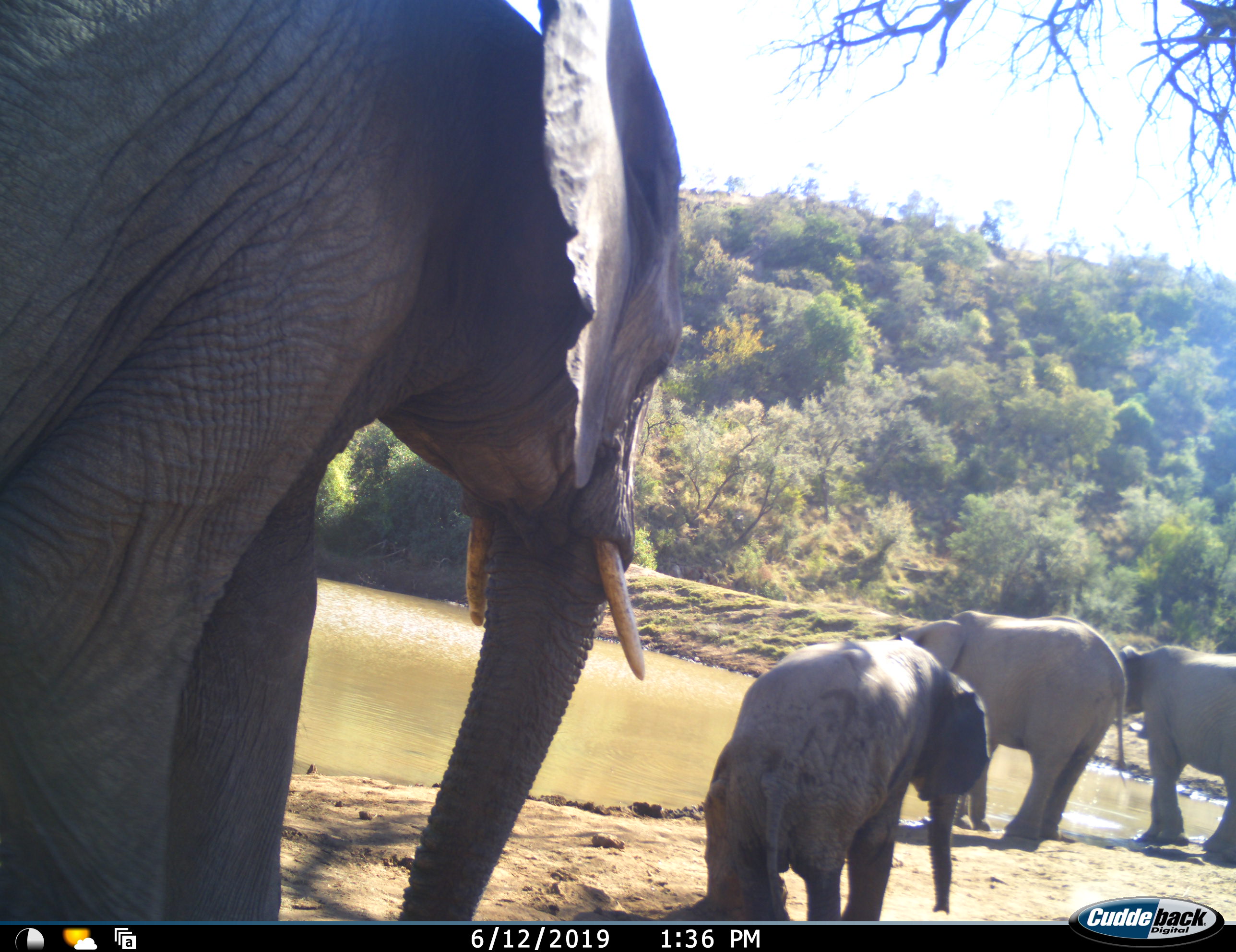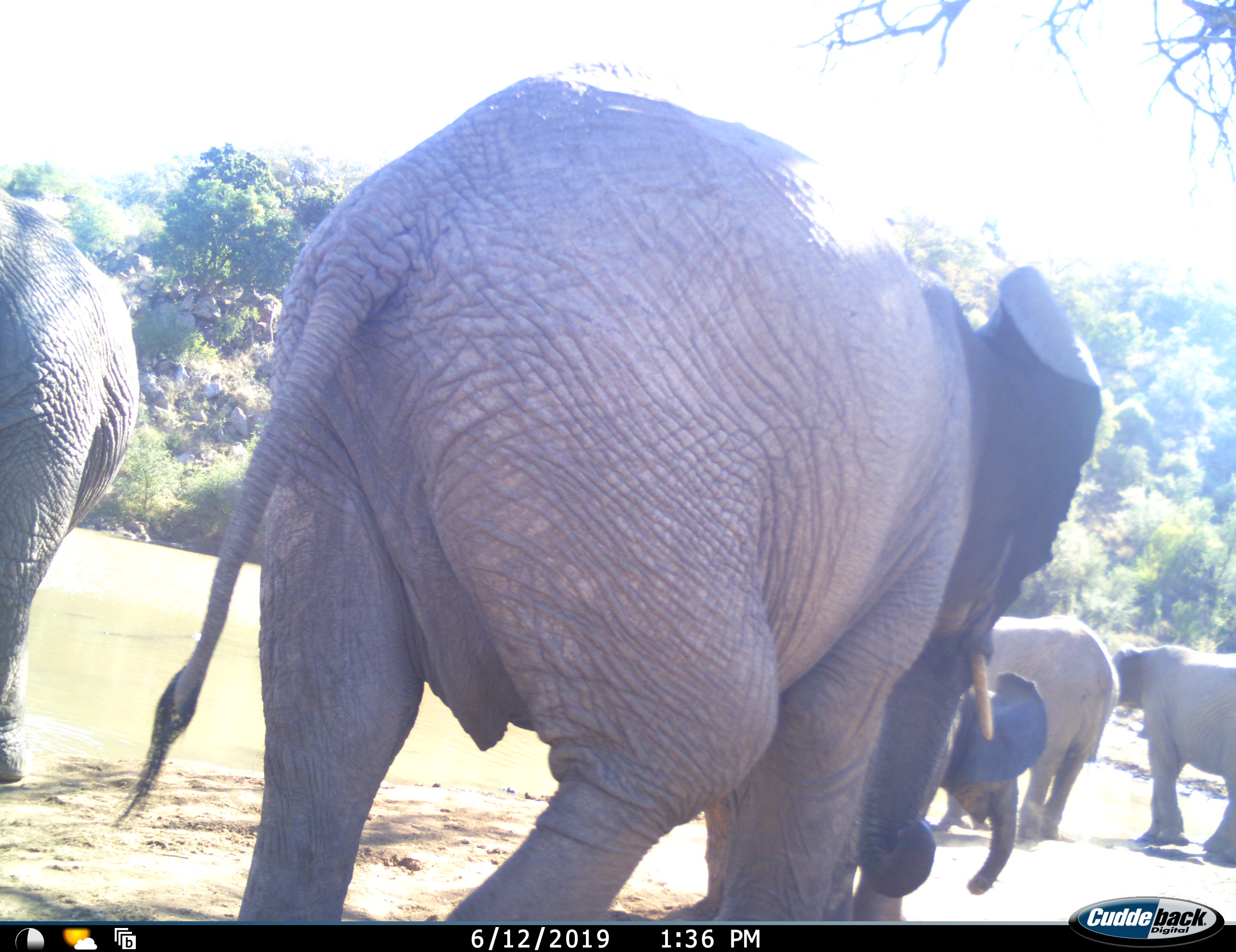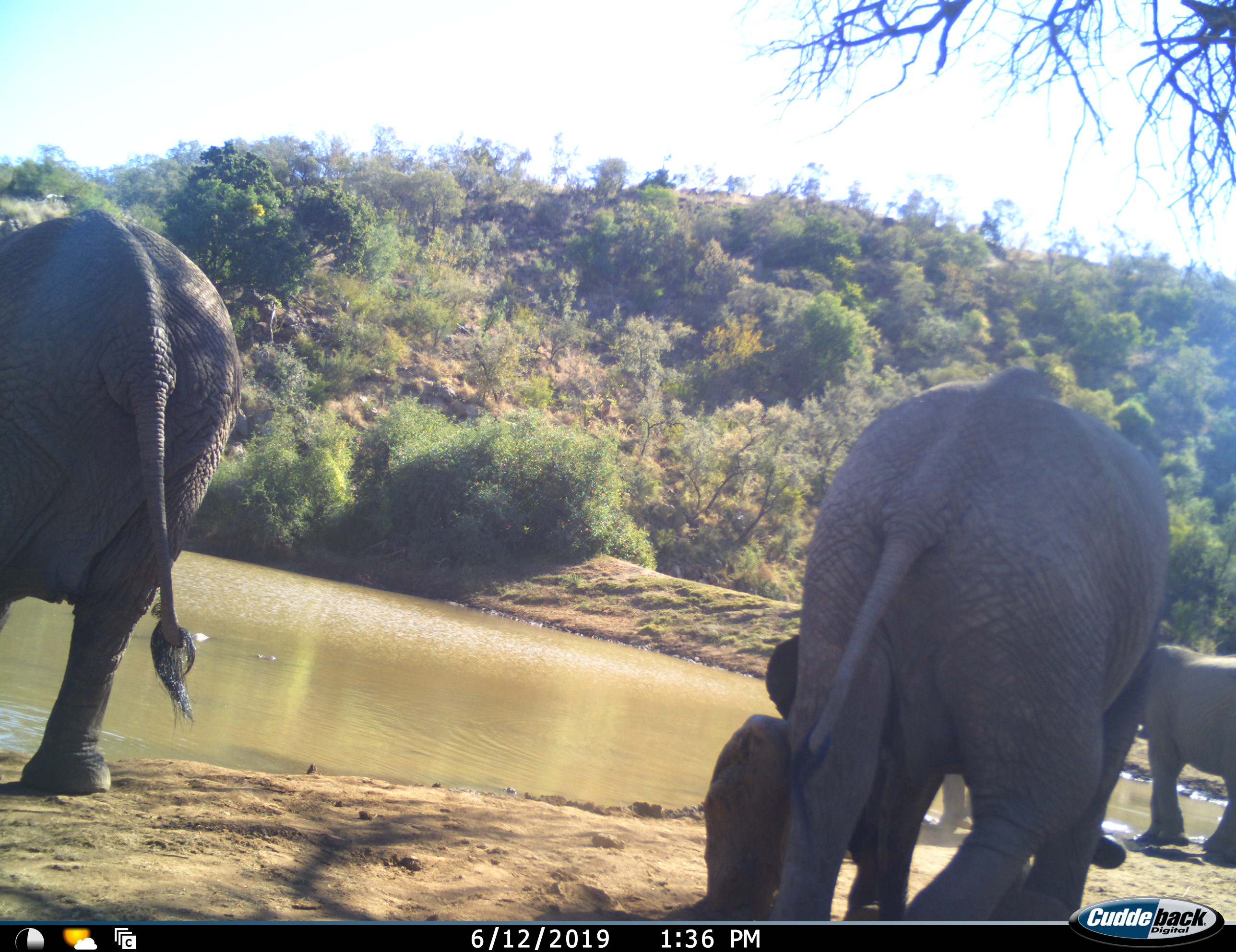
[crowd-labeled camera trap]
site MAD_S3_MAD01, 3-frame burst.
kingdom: Animalia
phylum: Chordata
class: Mammalia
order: Proboscidea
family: Elephantidae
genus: Loxodonta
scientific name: Loxodonta africana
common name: african bush elephant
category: elephant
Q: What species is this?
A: Elephant (african bush elephant) (Loxodonta africana).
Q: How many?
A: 5.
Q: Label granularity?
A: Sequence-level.